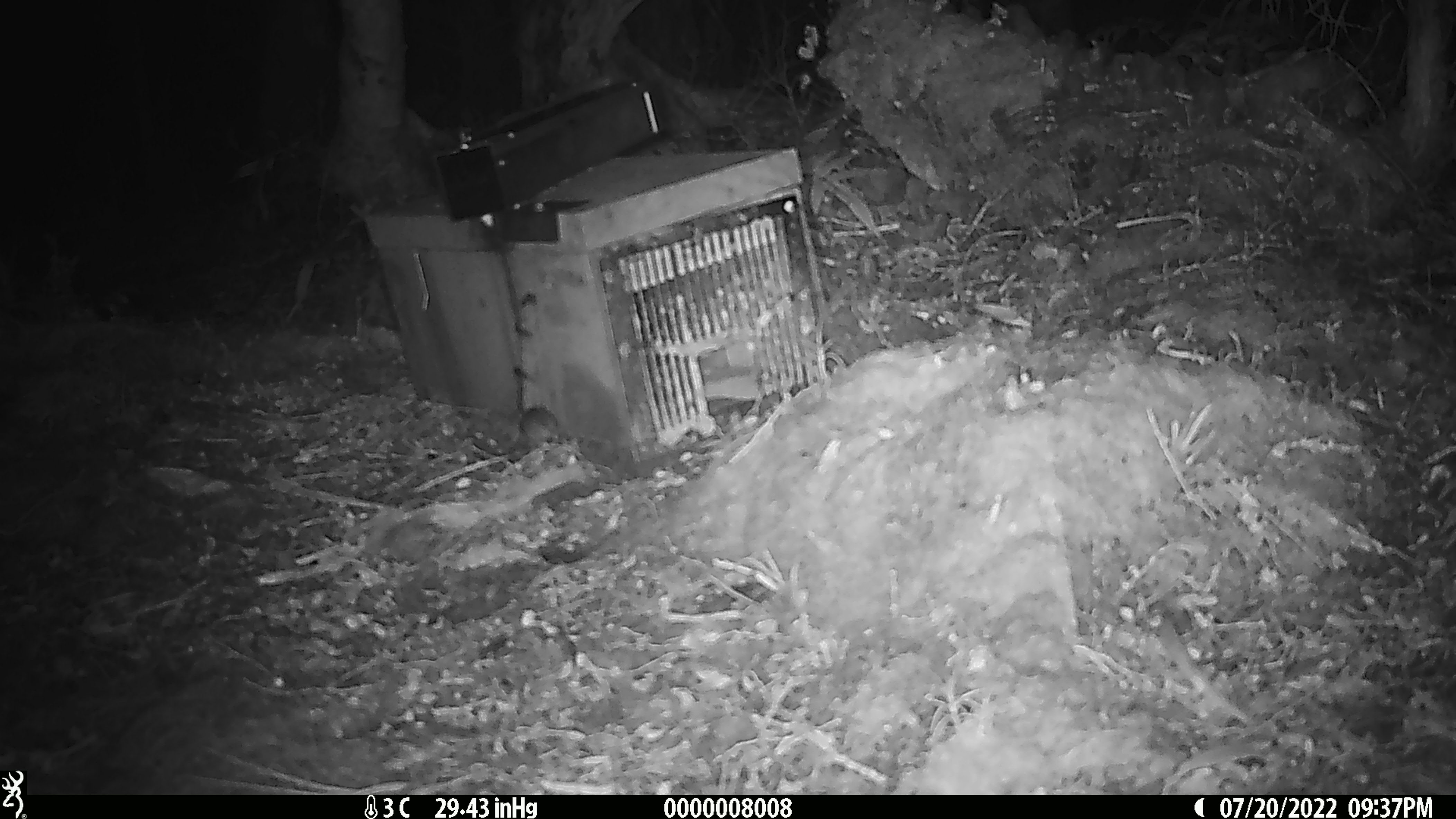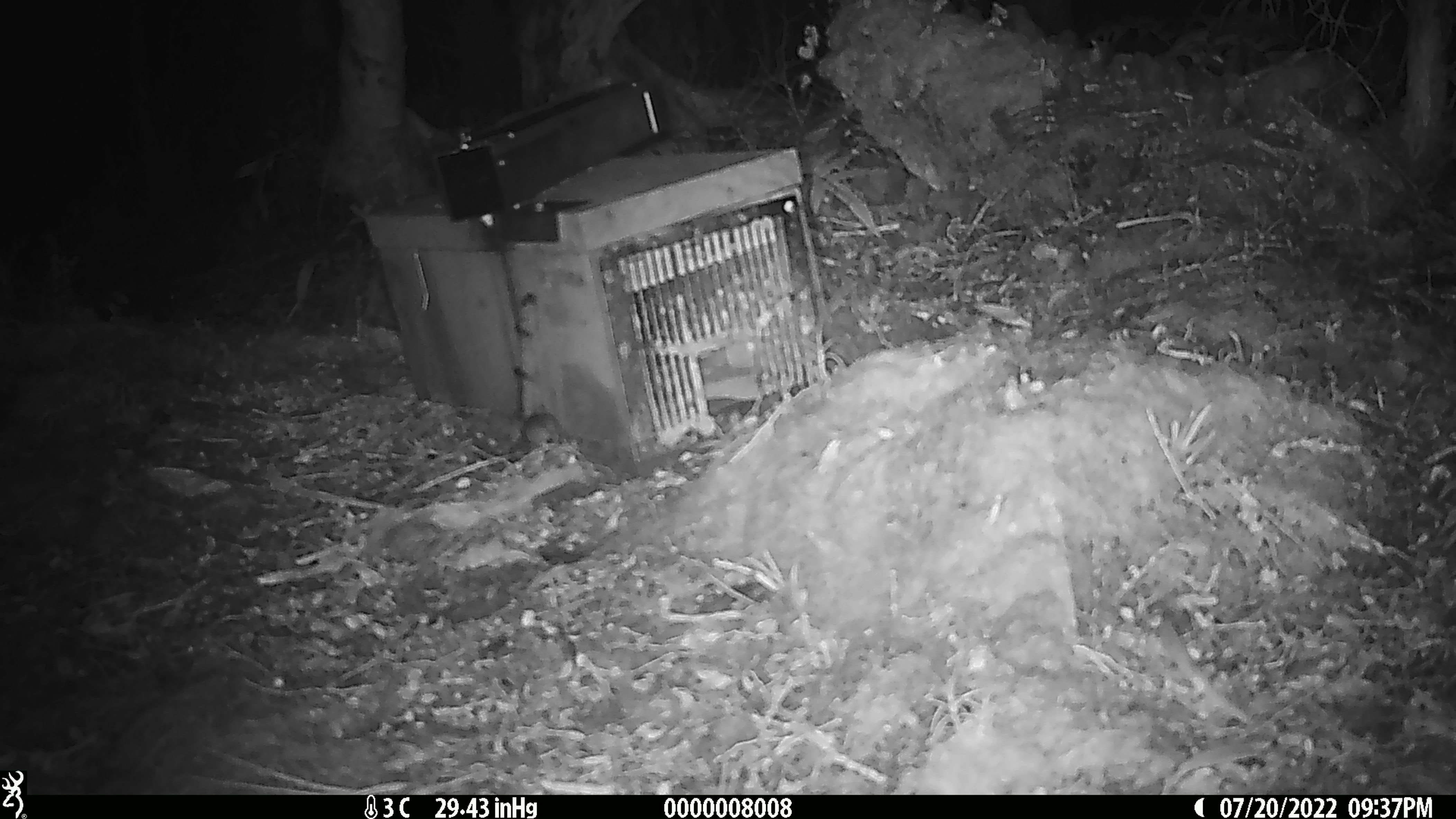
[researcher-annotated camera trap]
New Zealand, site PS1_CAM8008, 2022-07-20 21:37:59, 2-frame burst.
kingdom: Animalia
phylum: Chordata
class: Mammalia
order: Rodentia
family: Muridae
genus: Mus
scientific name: Mus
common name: mouse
Mouse (Mus).